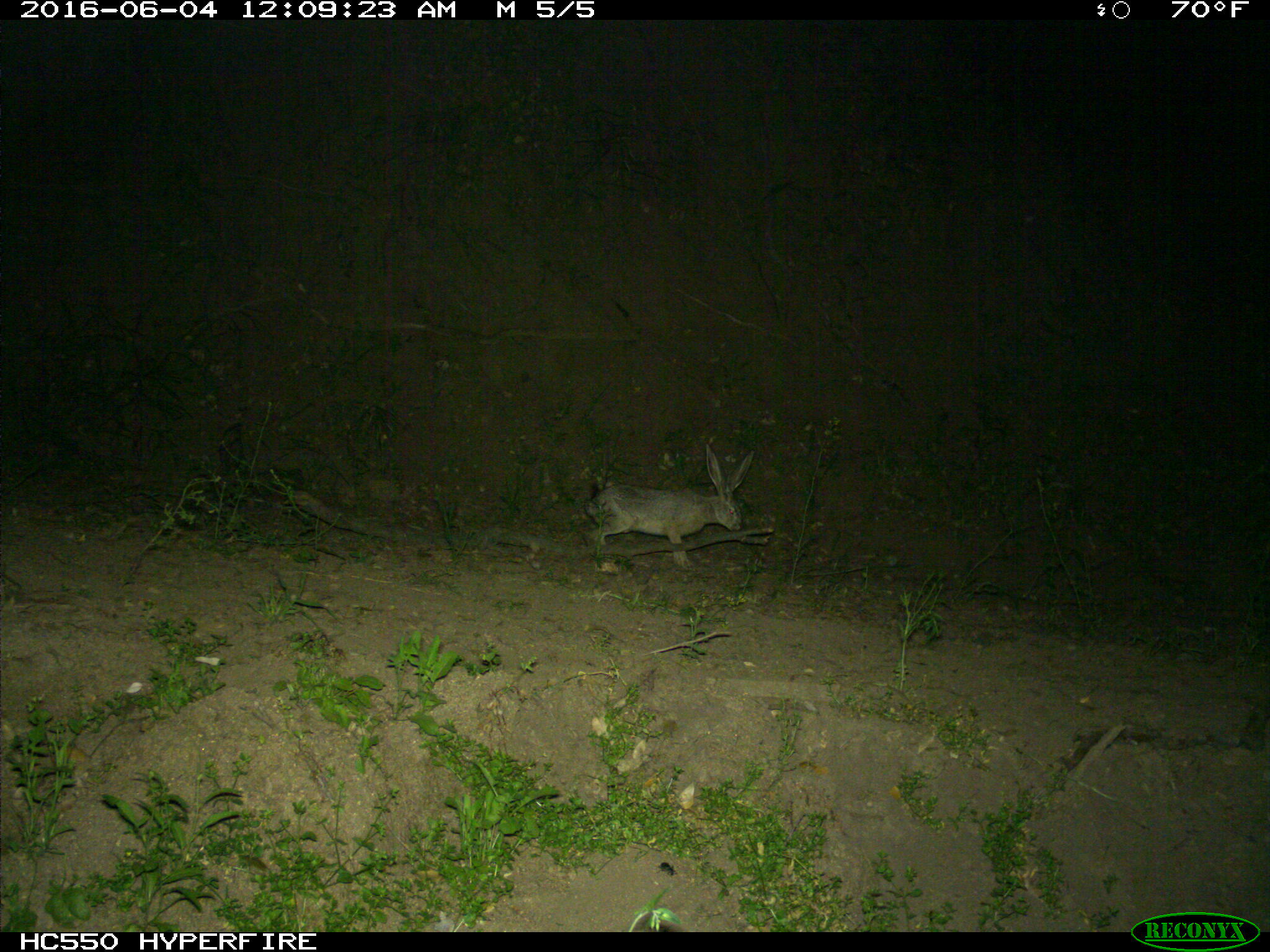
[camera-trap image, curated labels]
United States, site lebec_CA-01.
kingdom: Animalia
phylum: Chordata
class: Mammalia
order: Lagomorpha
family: Leporidae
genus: Lepus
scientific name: Lepus californicus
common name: black-tailed jackrabbit